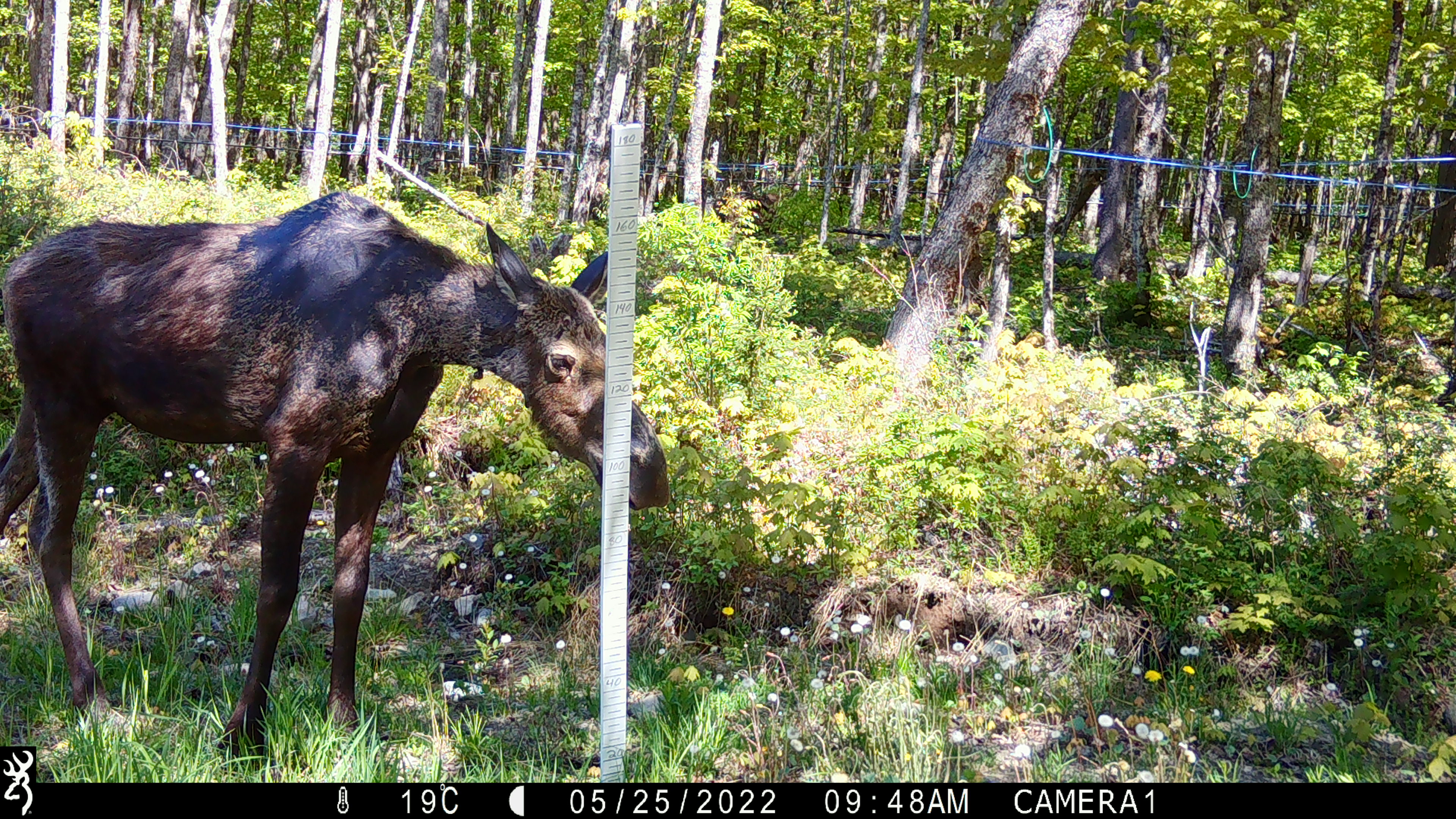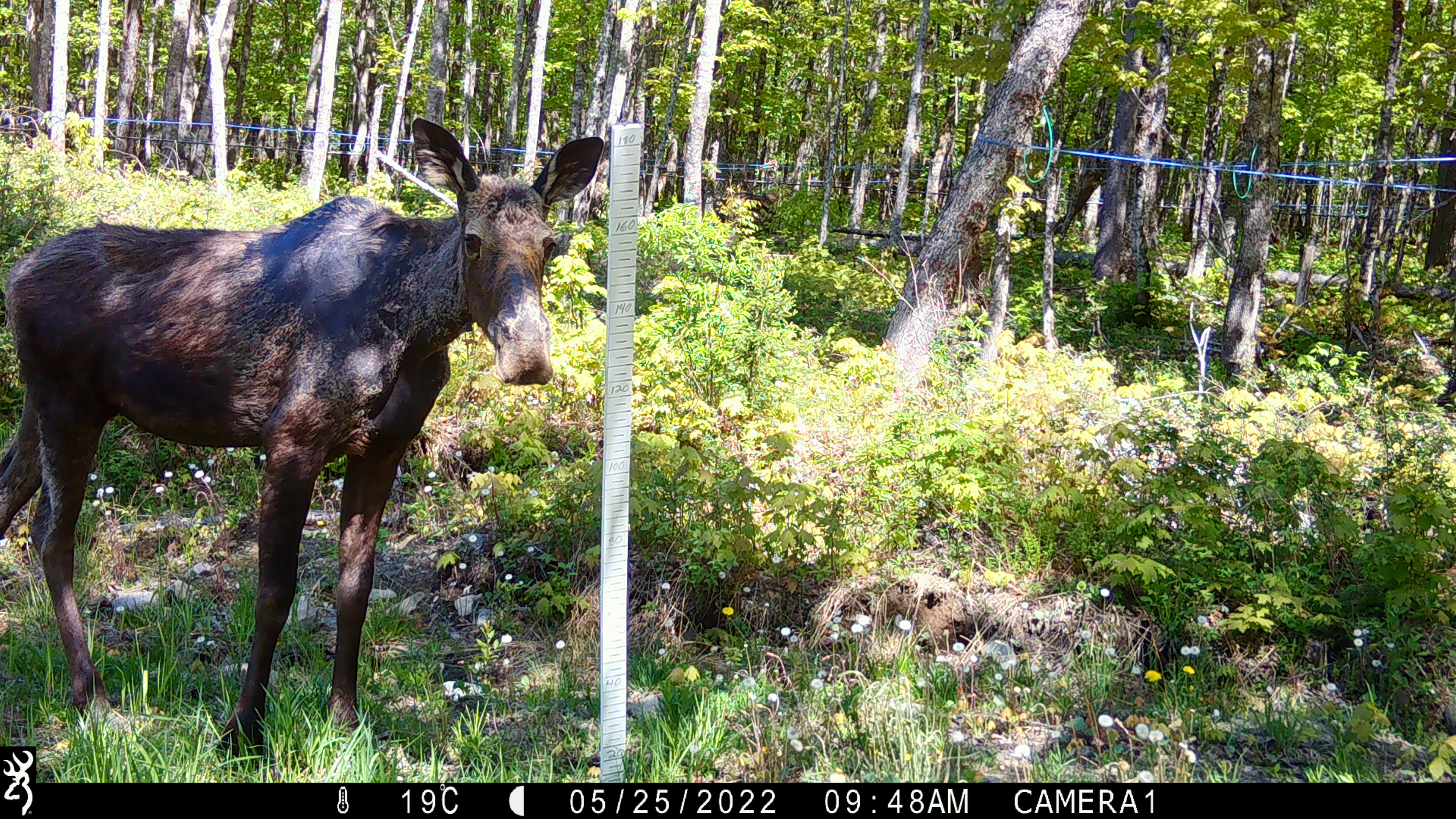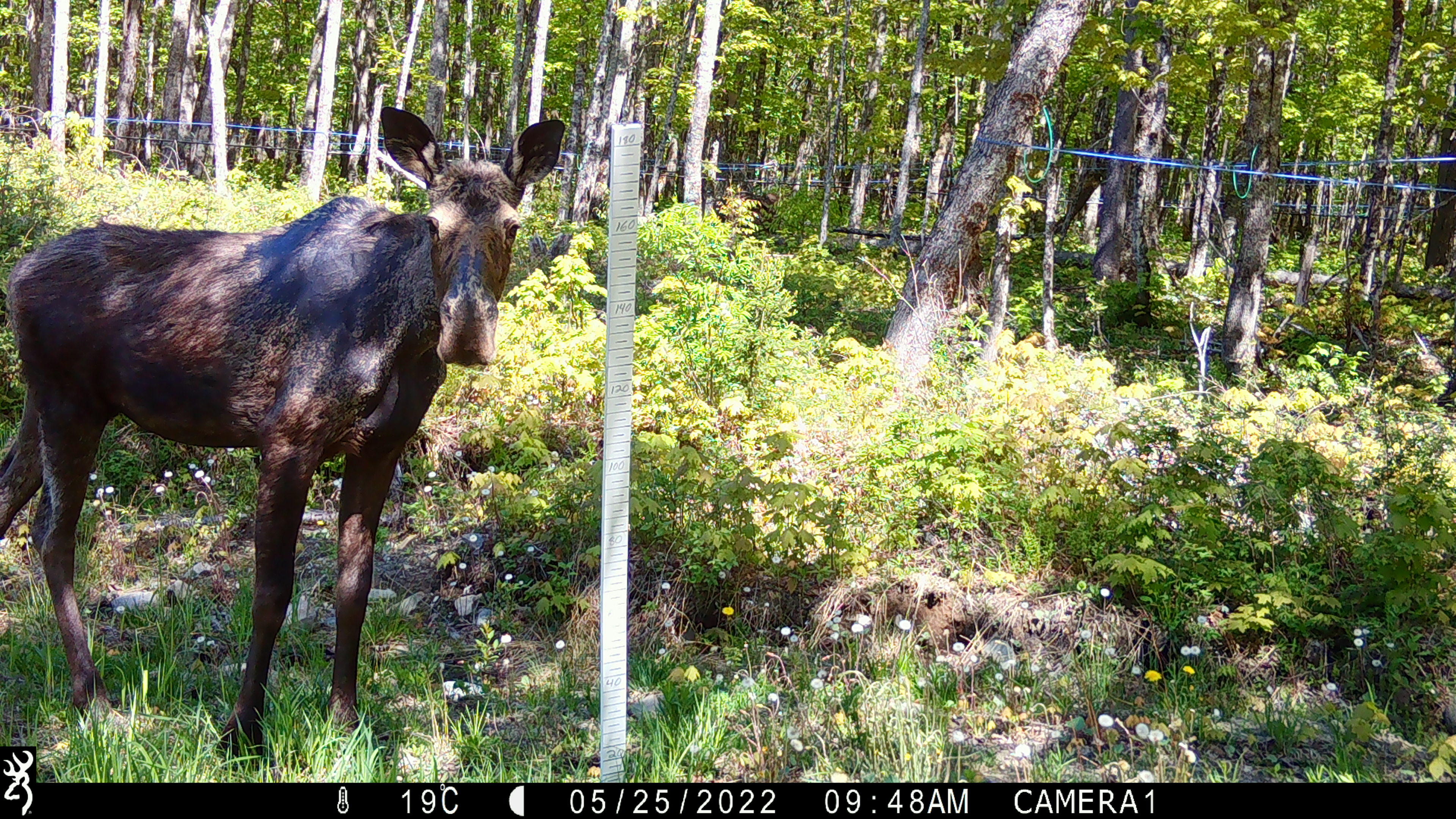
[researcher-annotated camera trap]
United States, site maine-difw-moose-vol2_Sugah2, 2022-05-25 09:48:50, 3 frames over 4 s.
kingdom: Animalia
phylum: Chordata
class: Mammalia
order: Artiodactyla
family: Cervidae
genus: Alces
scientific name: Alces alces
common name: moose